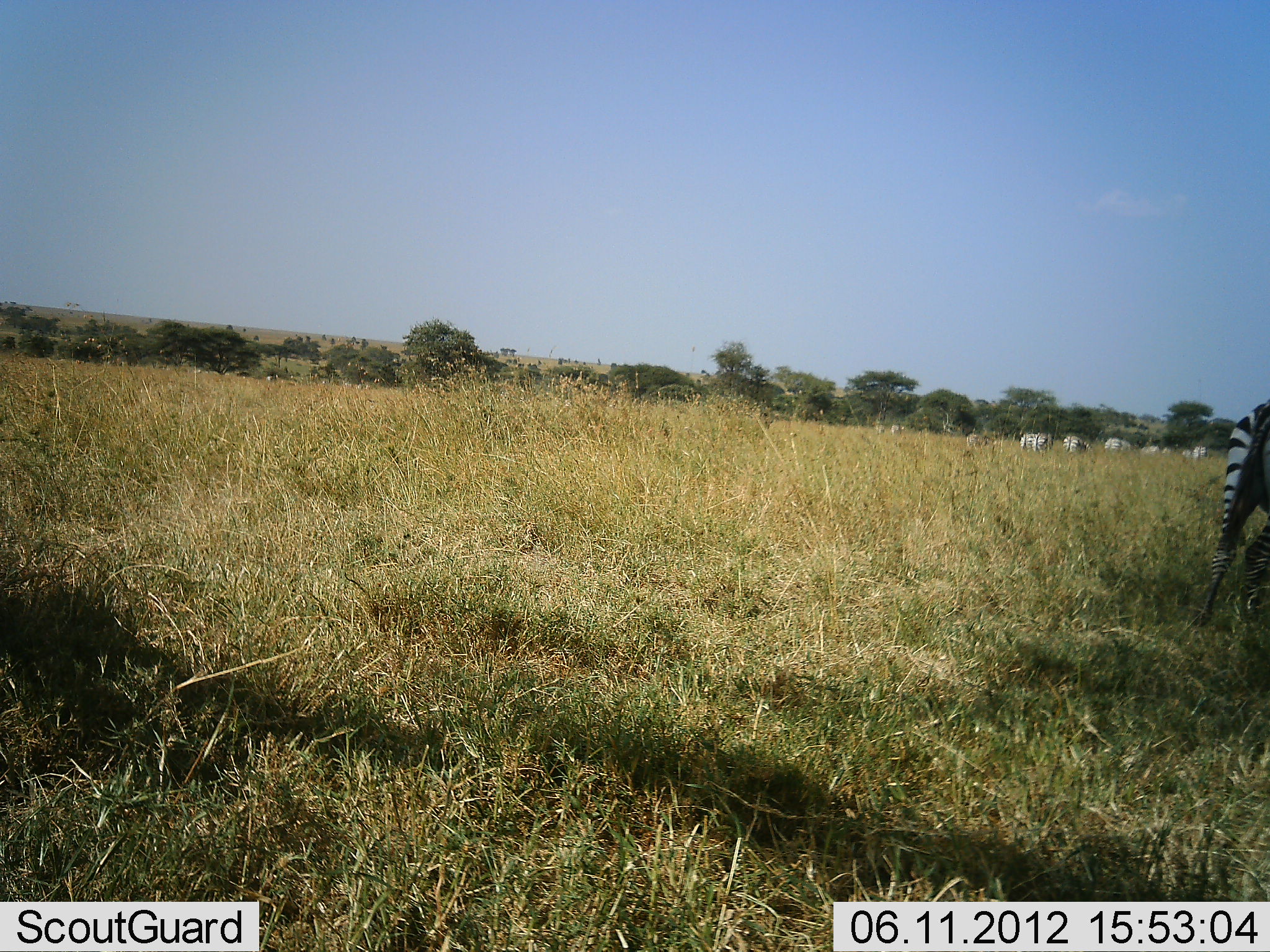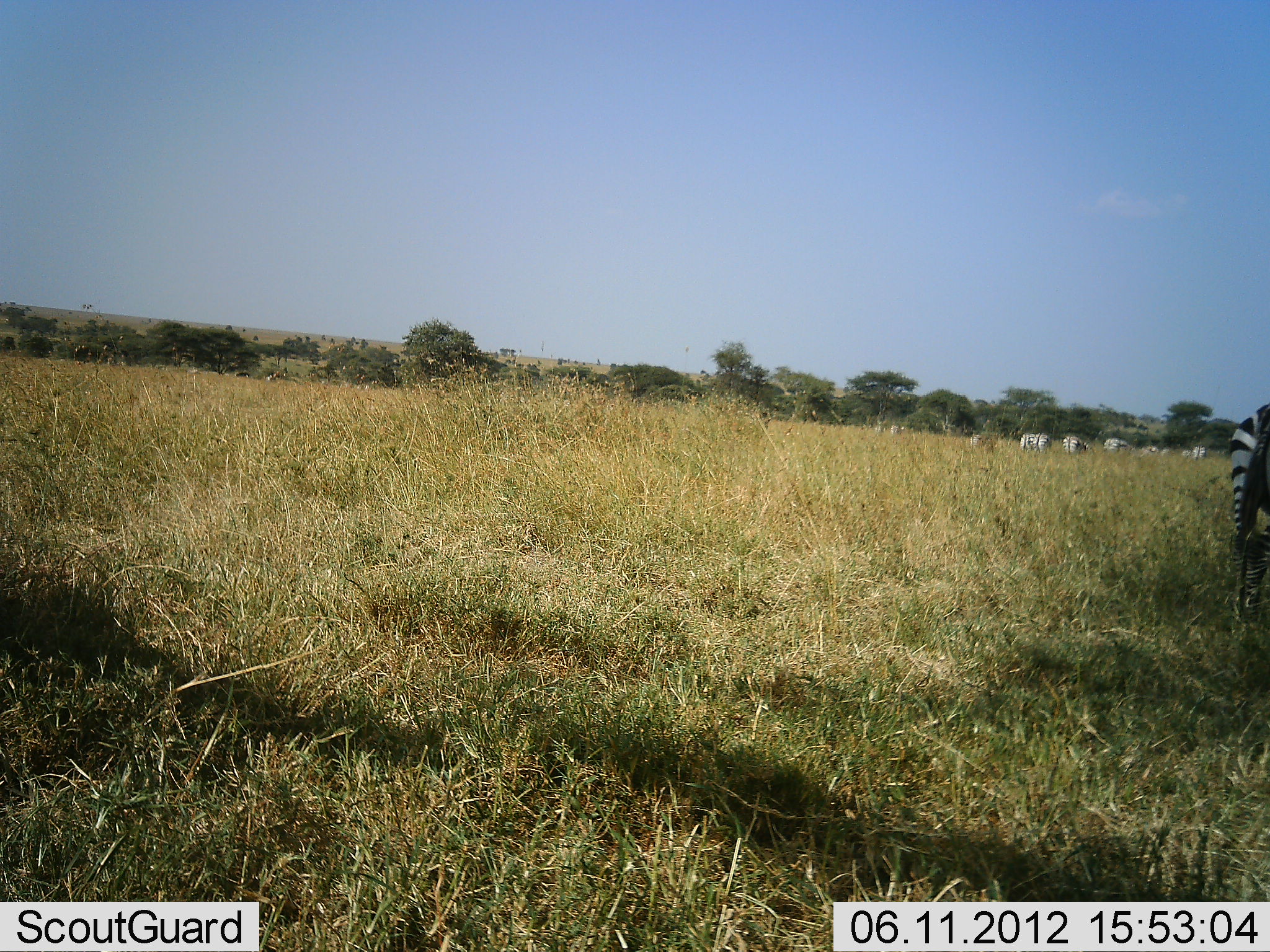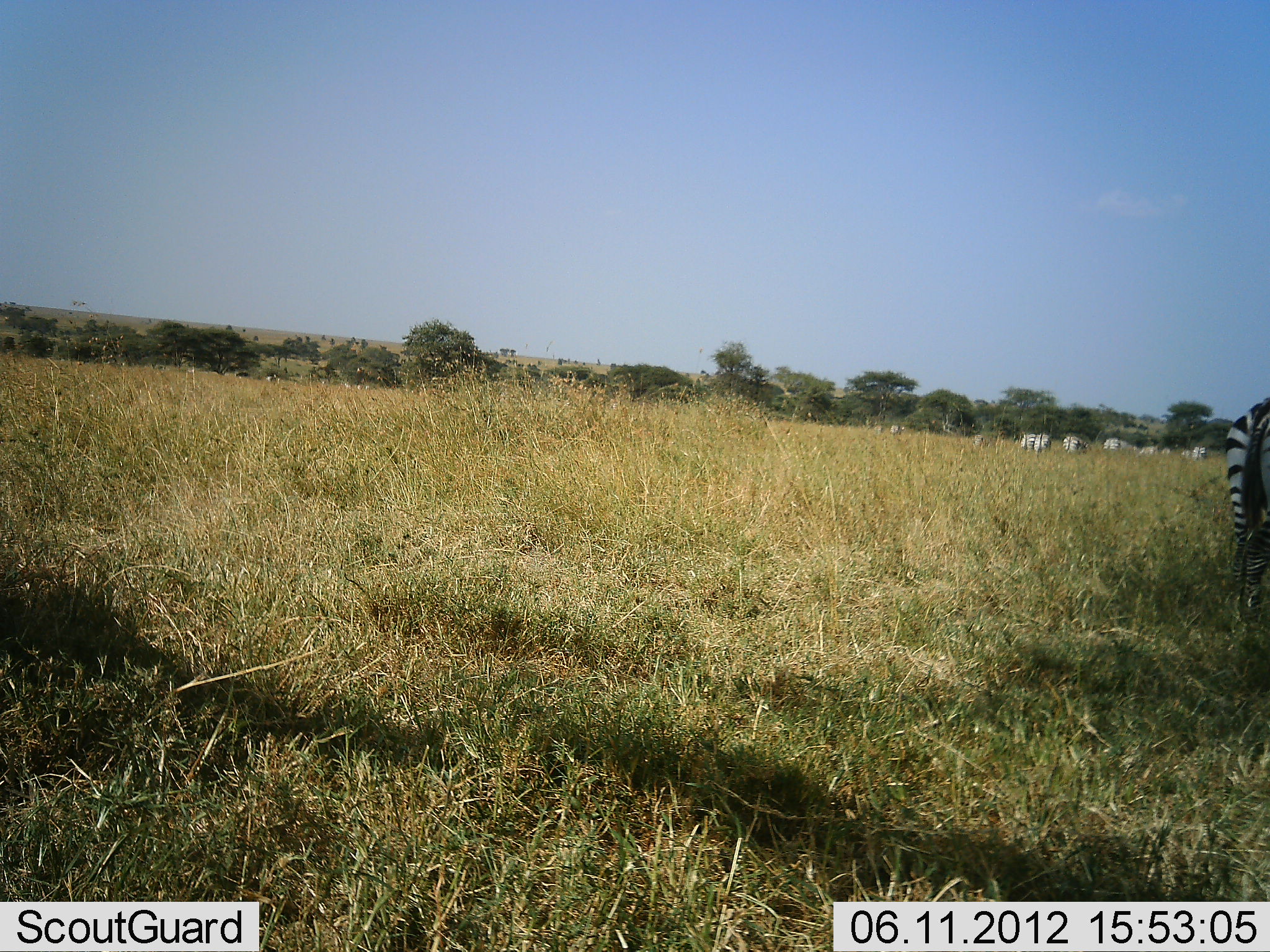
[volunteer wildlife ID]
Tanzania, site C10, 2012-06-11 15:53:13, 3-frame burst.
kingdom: Animalia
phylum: Chordata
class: Mammalia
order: Perissodactyla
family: Equidae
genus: Equus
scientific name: Equus quagga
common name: plains zebra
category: zebra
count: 8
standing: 73%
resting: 0%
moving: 18%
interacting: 0%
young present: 0%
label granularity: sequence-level